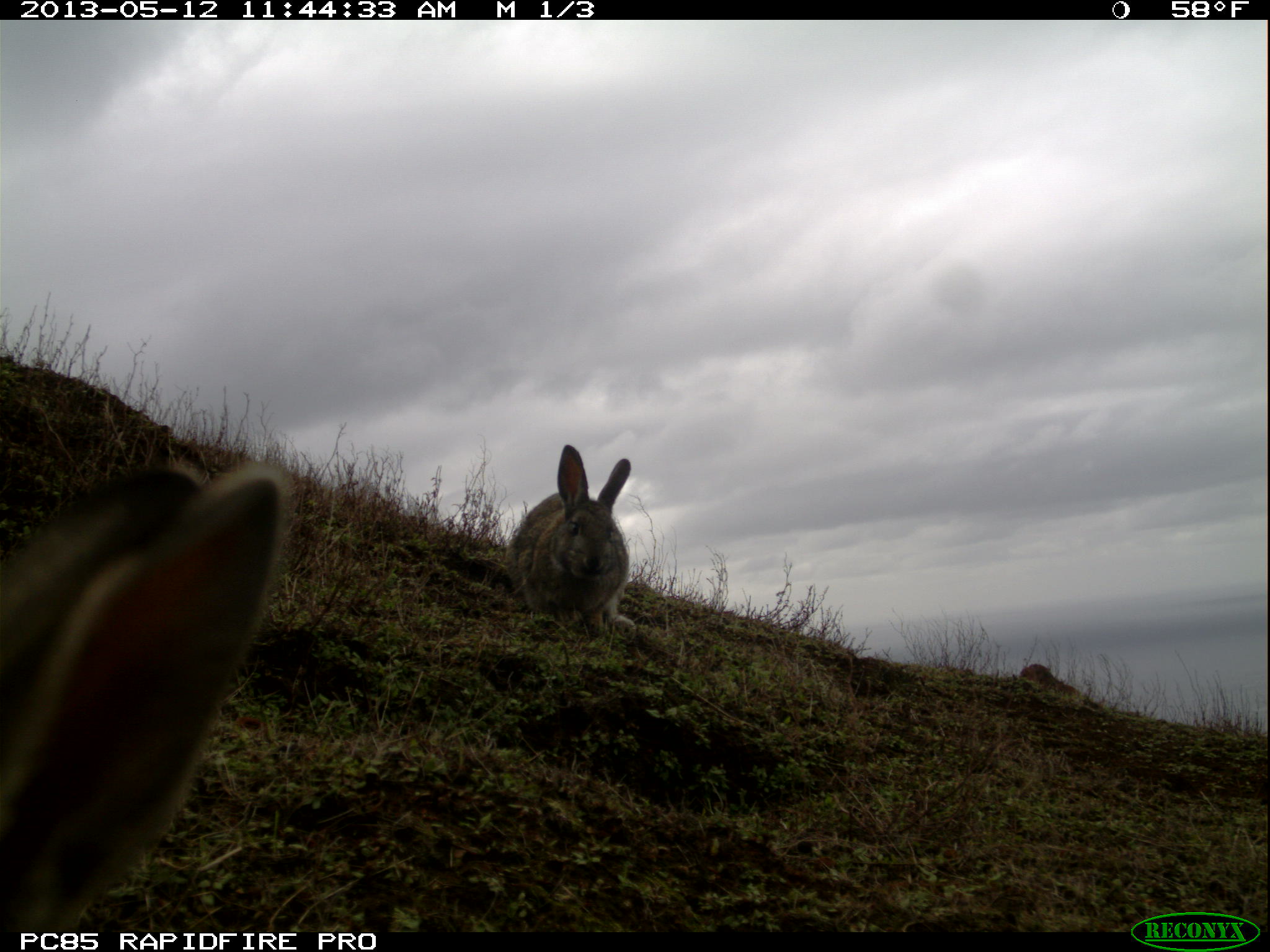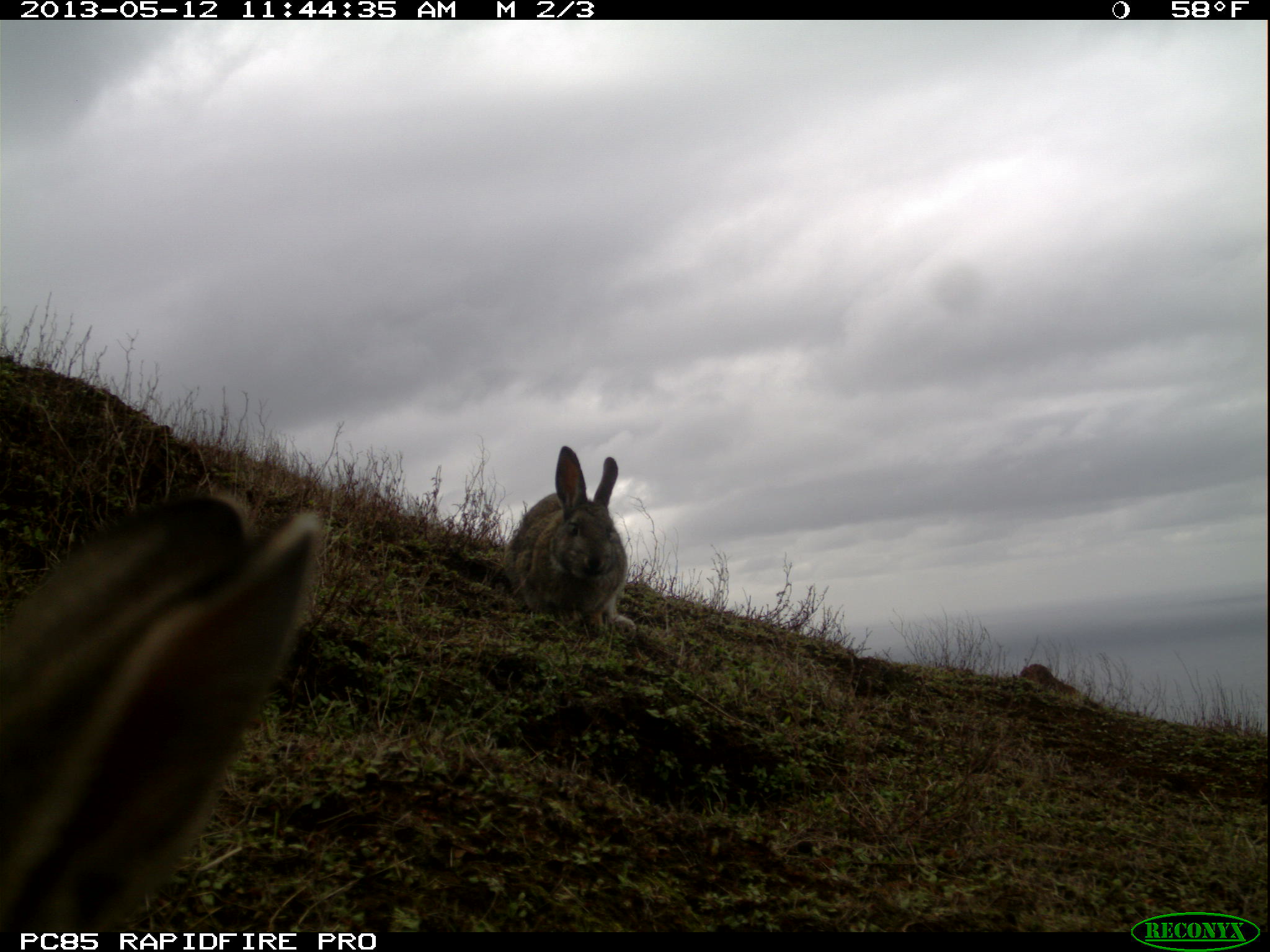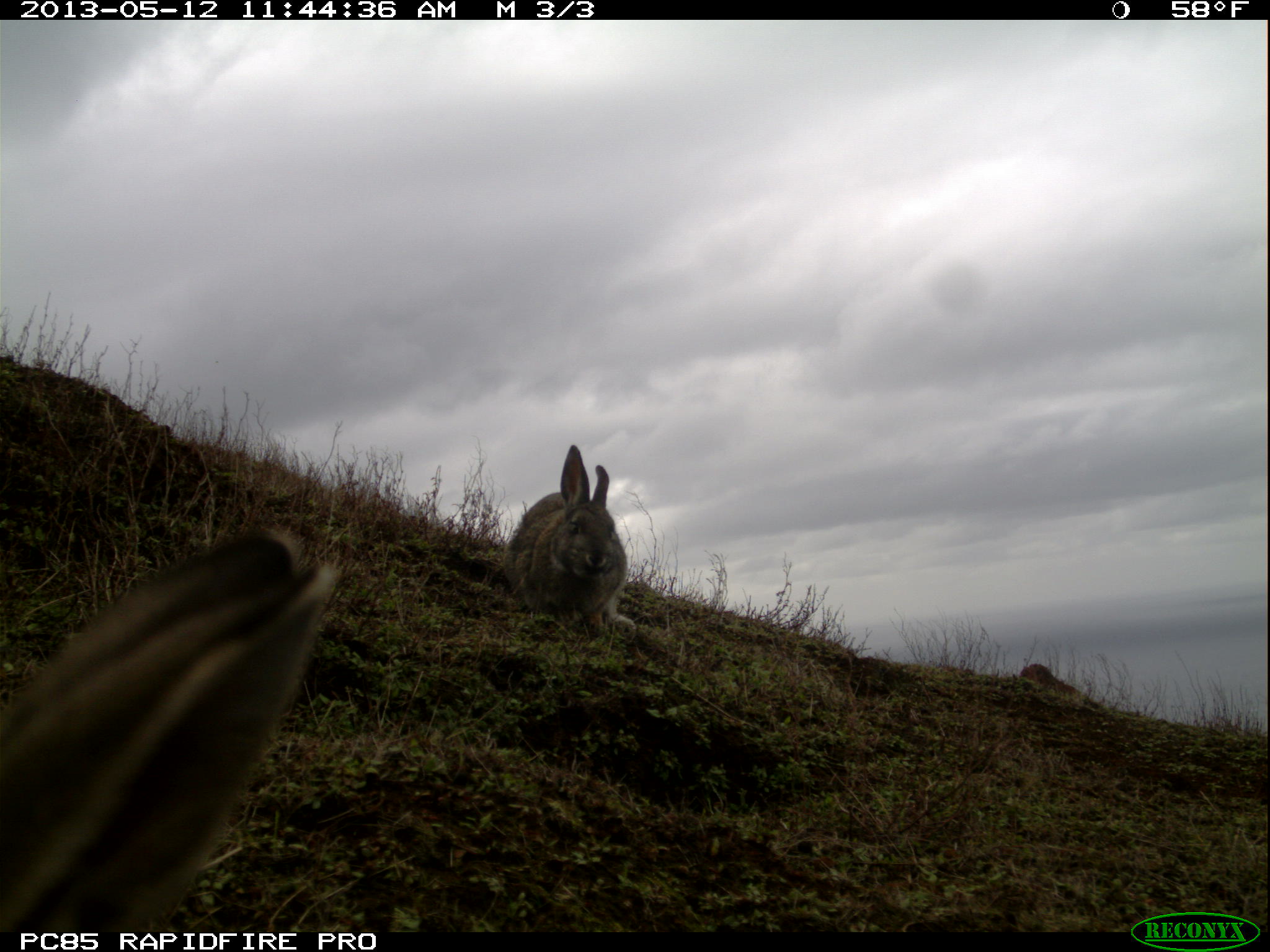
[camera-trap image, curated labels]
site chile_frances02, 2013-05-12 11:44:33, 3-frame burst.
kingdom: Animalia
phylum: Chordata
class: Mammalia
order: Lagomorpha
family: Leporidae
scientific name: Leporidae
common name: rabbits and hares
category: rabbit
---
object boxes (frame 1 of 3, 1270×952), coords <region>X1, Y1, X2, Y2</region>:
rabbit: <region>1, 469, 288, 933</region>; <region>500, 446, 636, 639</region>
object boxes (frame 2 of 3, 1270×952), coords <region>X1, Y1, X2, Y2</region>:
rabbit: <region>0, 492, 318, 930</region>; <region>498, 446, 636, 644</region>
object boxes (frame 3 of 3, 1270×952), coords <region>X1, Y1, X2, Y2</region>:
rabbit: <region>0, 527, 334, 928</region>; <region>496, 445, 632, 642</region>